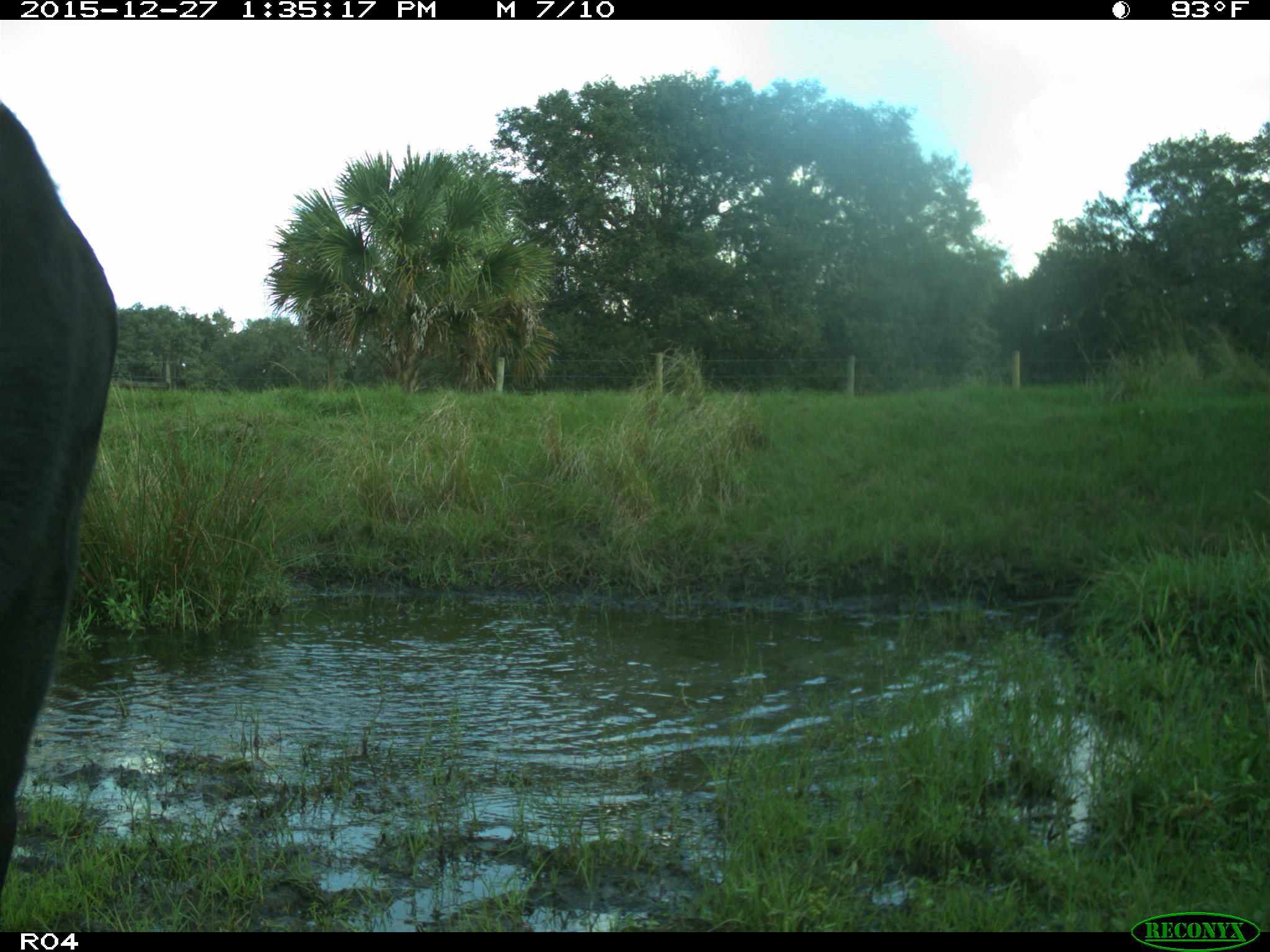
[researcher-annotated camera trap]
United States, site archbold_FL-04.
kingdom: Animalia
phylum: Chordata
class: Mammalia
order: Artiodactyla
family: Bovidae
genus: Bos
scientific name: Bos taurus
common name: domestic cow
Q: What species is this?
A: Bos taurus (domestic cow).